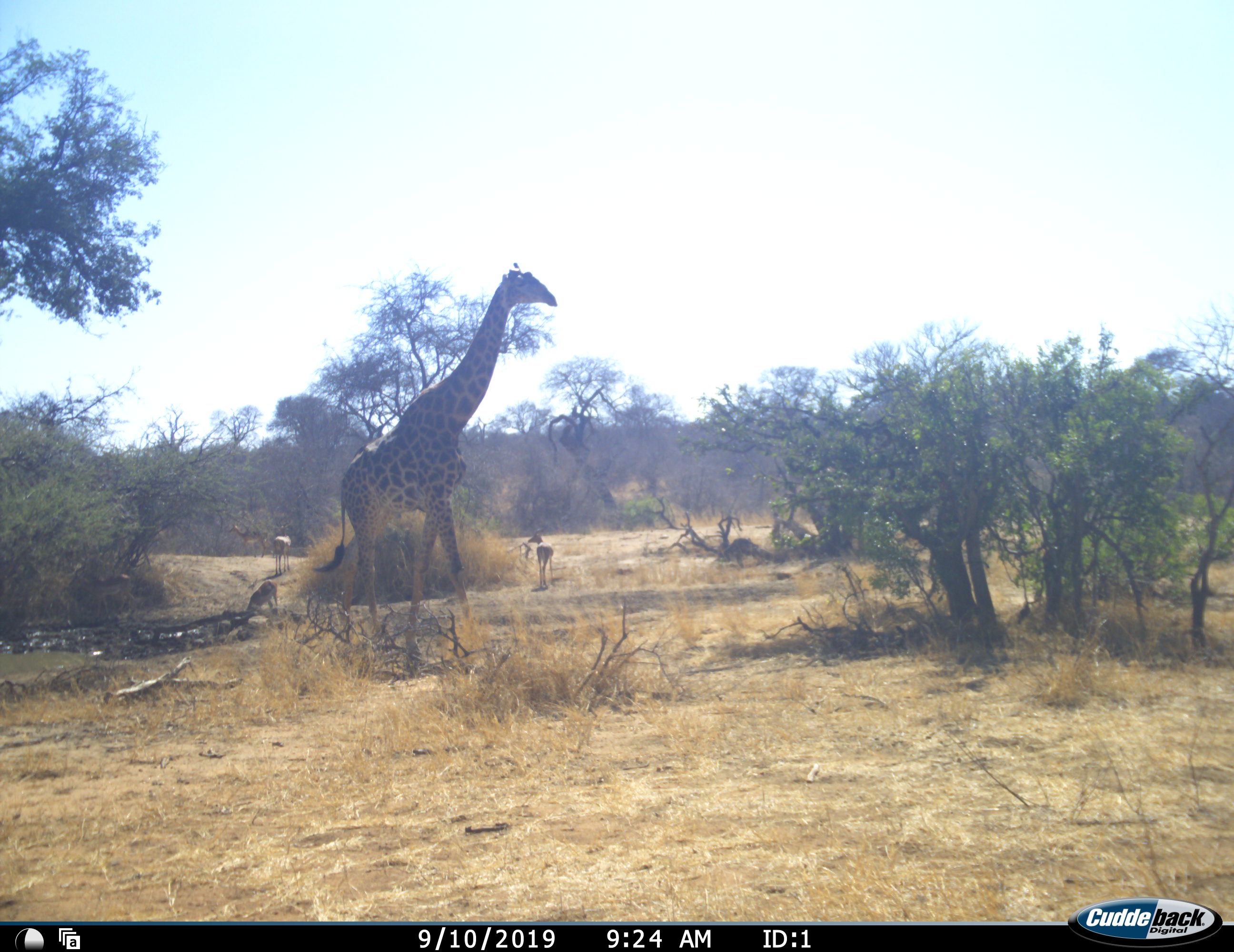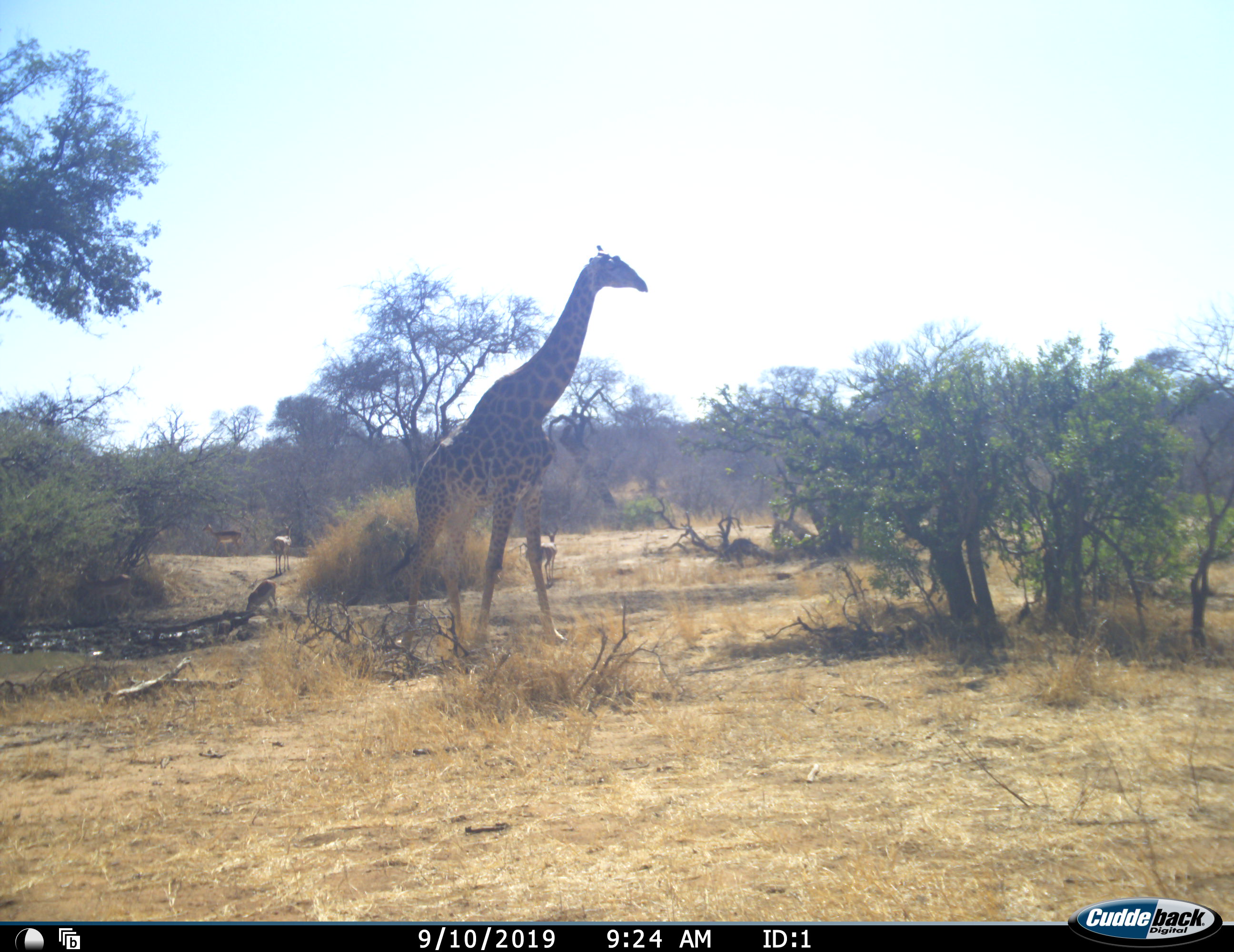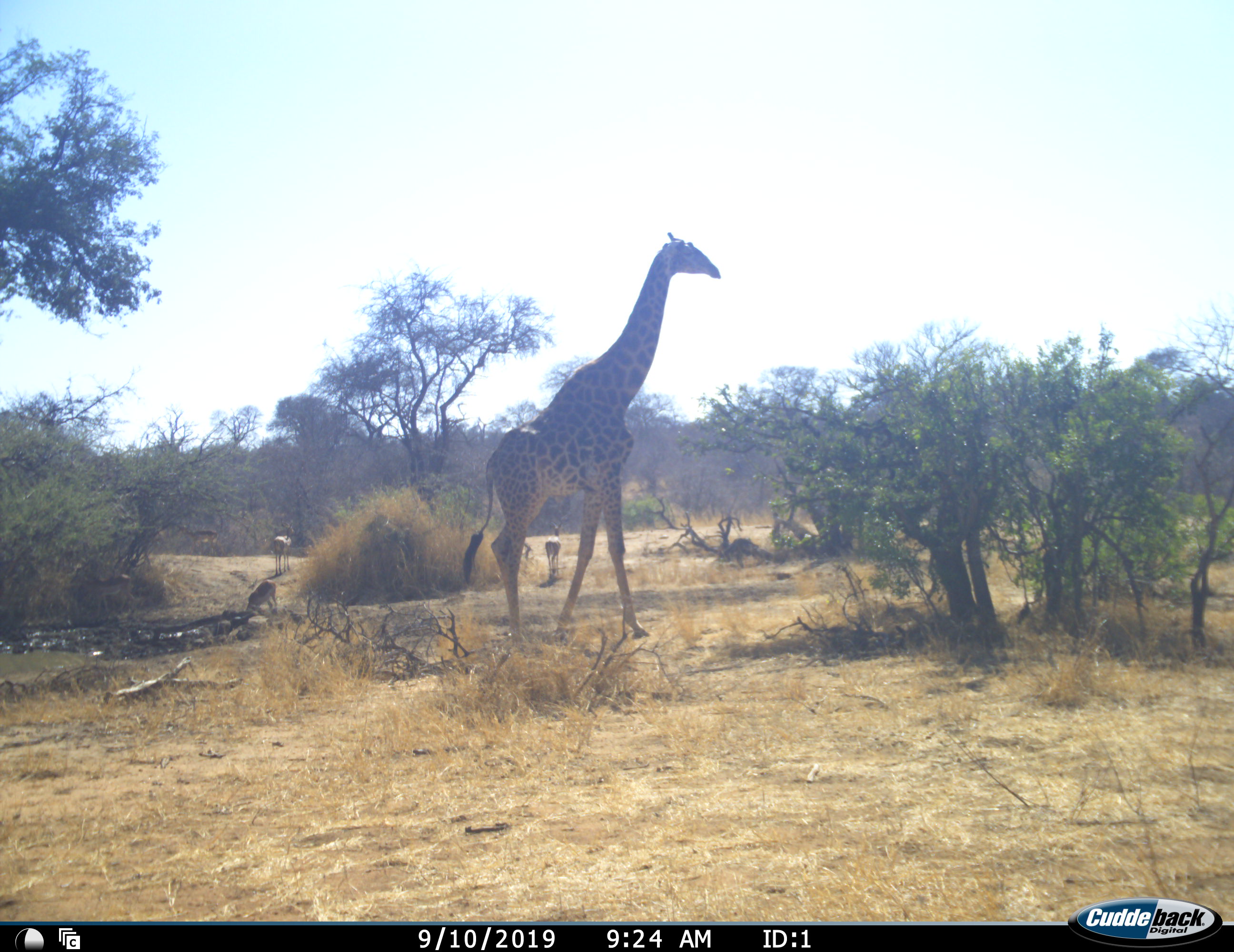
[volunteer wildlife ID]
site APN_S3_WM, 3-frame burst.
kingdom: Animalia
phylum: Chordata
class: Mammalia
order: Artiodactyla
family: Giraffidae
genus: Giraffa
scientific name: Giraffa camelopardalis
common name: giraffe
Giraffe (Giraffa camelopardalis), count 1. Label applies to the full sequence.